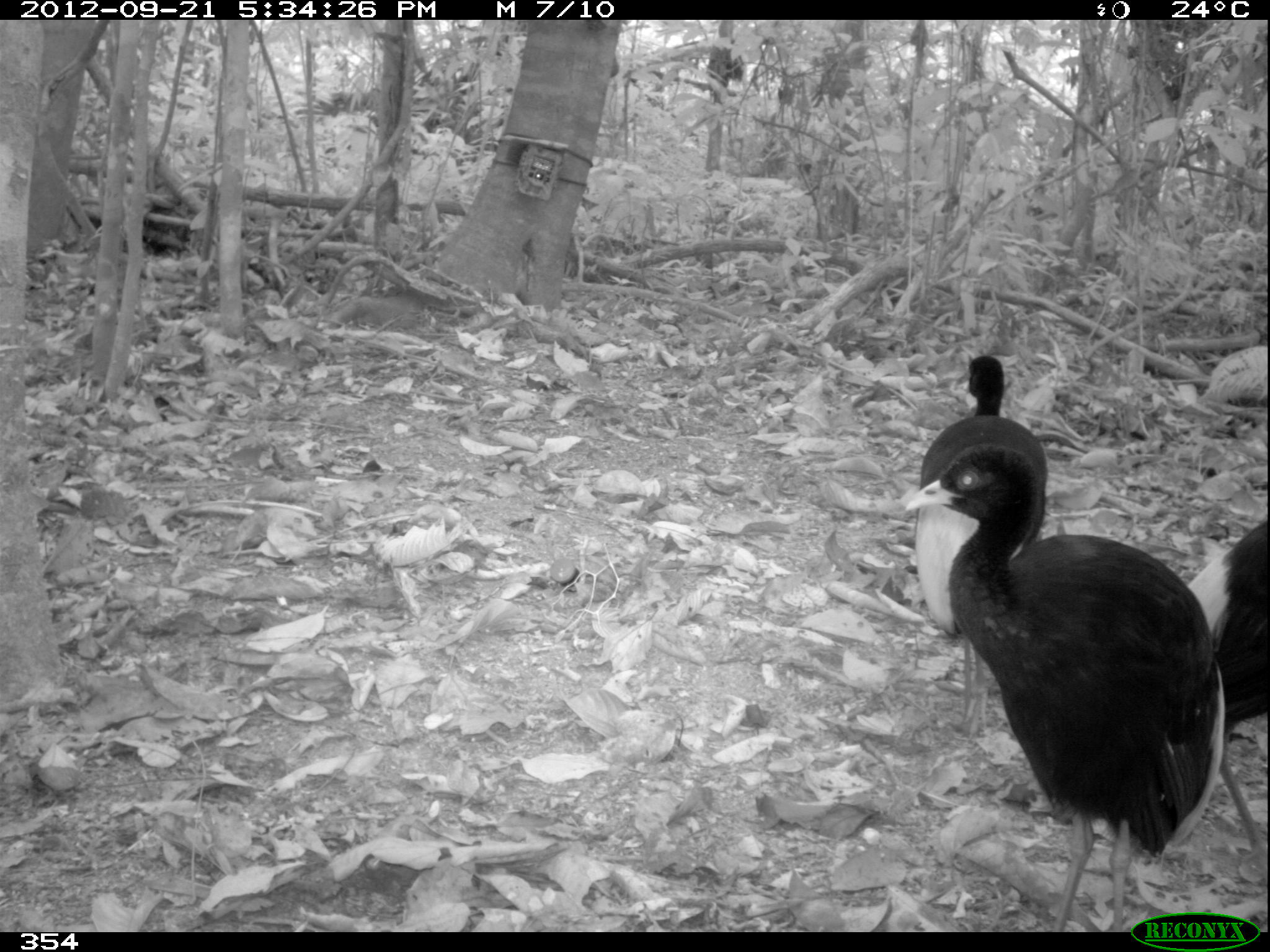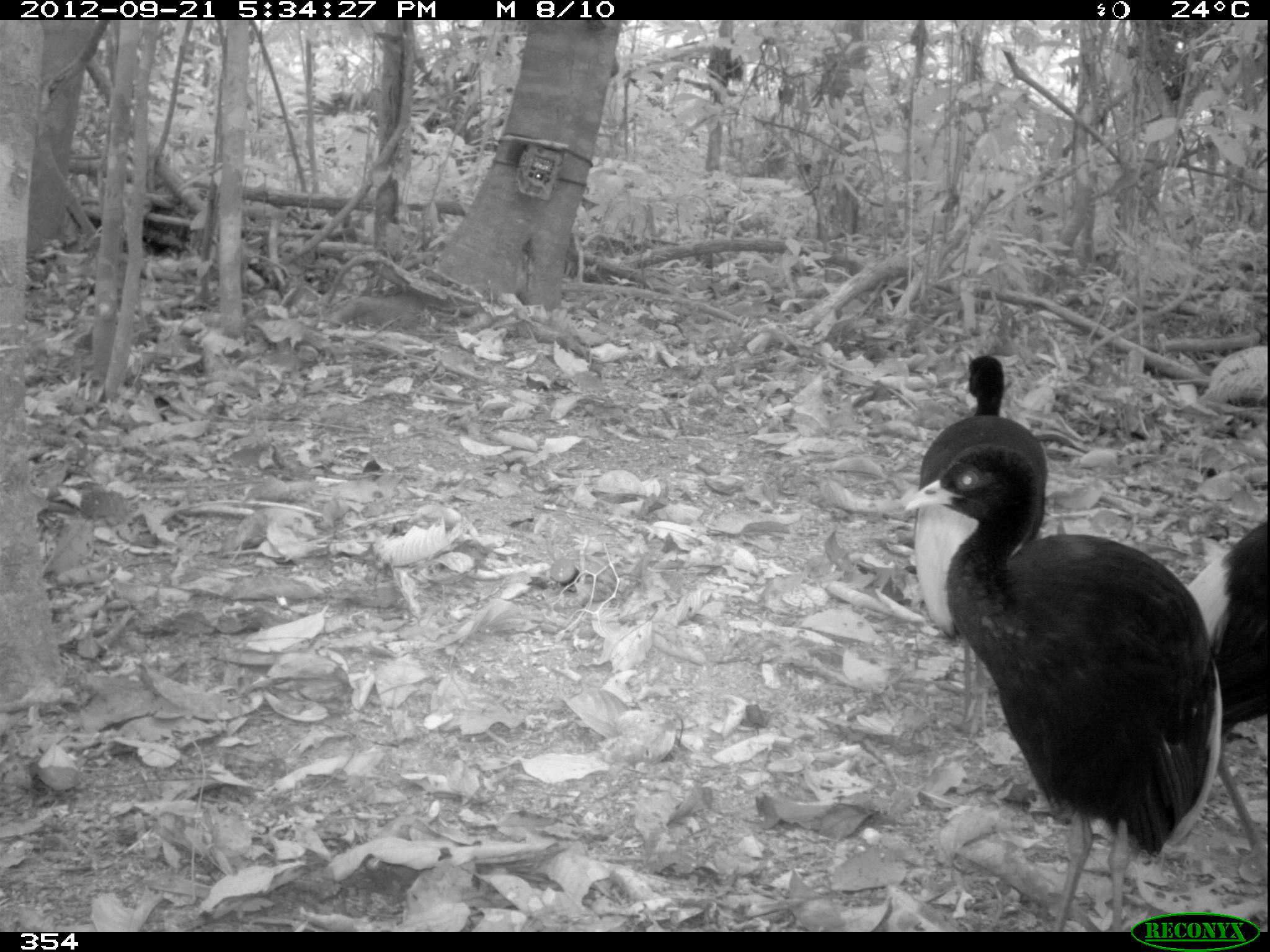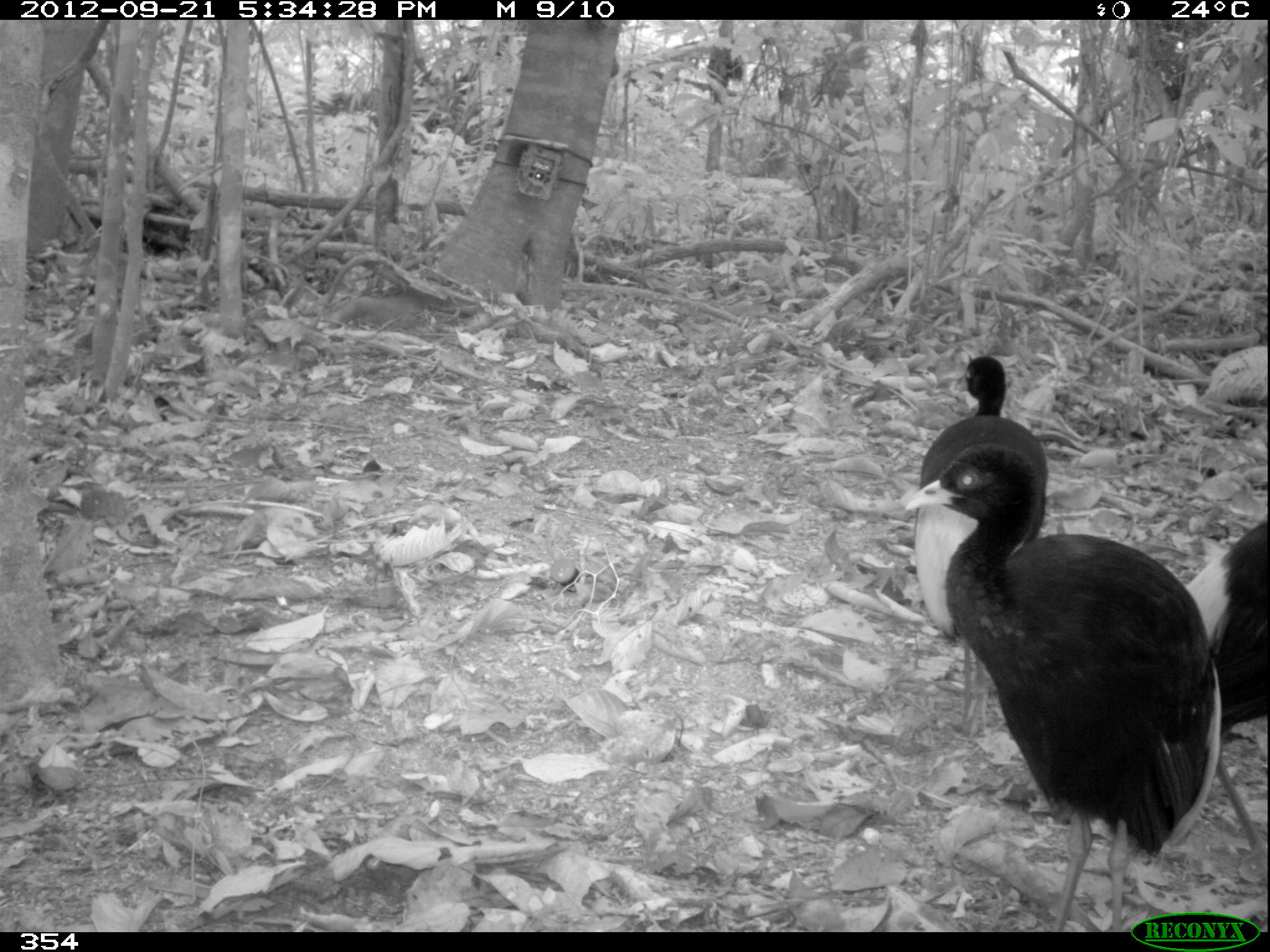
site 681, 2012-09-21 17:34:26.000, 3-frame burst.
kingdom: Animalia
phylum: Chordata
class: Aves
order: Gruiformes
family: Psophiidae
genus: Psophia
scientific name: Psophia leucoptera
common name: pale-winged trumpeter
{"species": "Psophia leucoptera (pale-winged trumpeter)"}